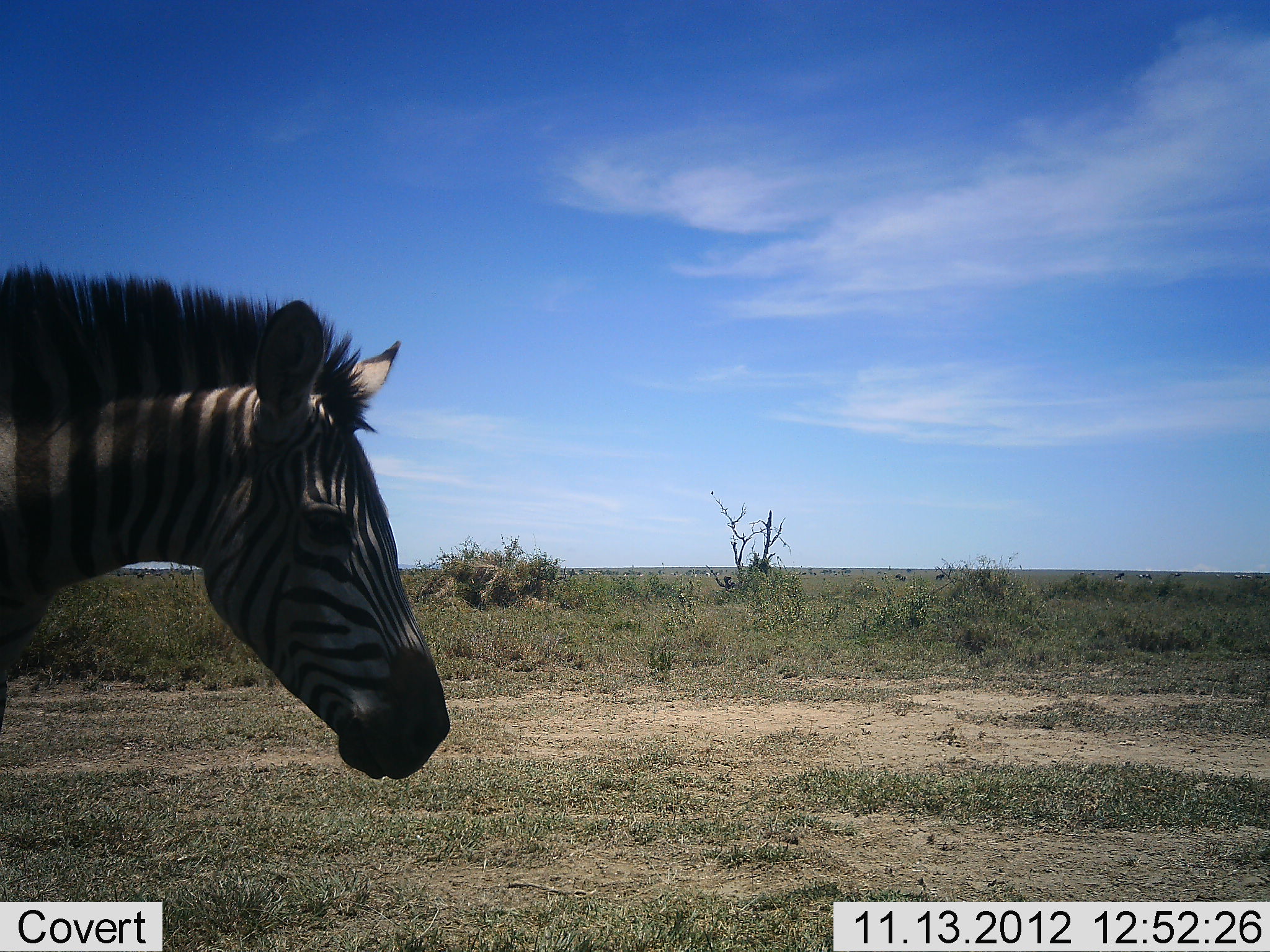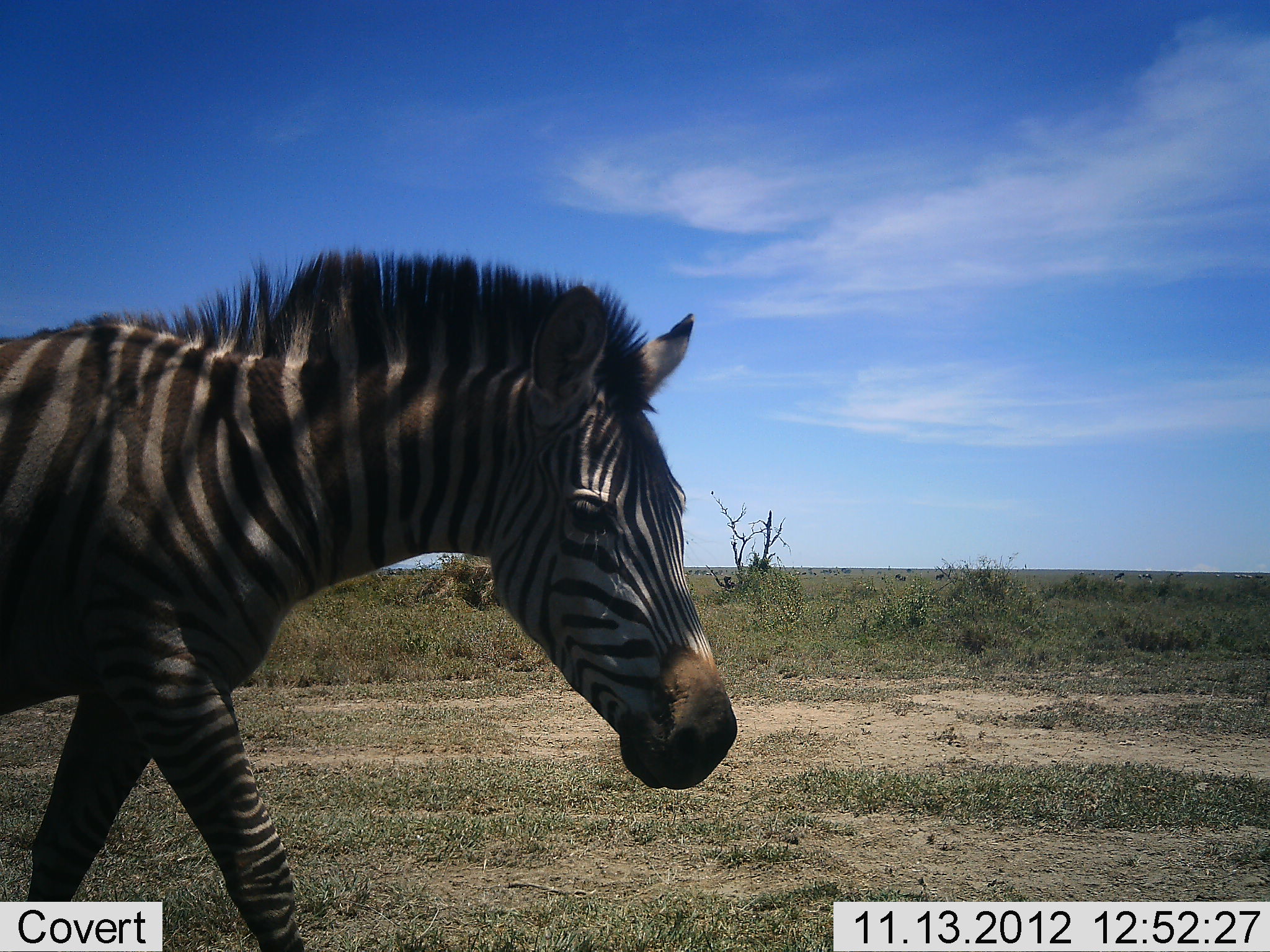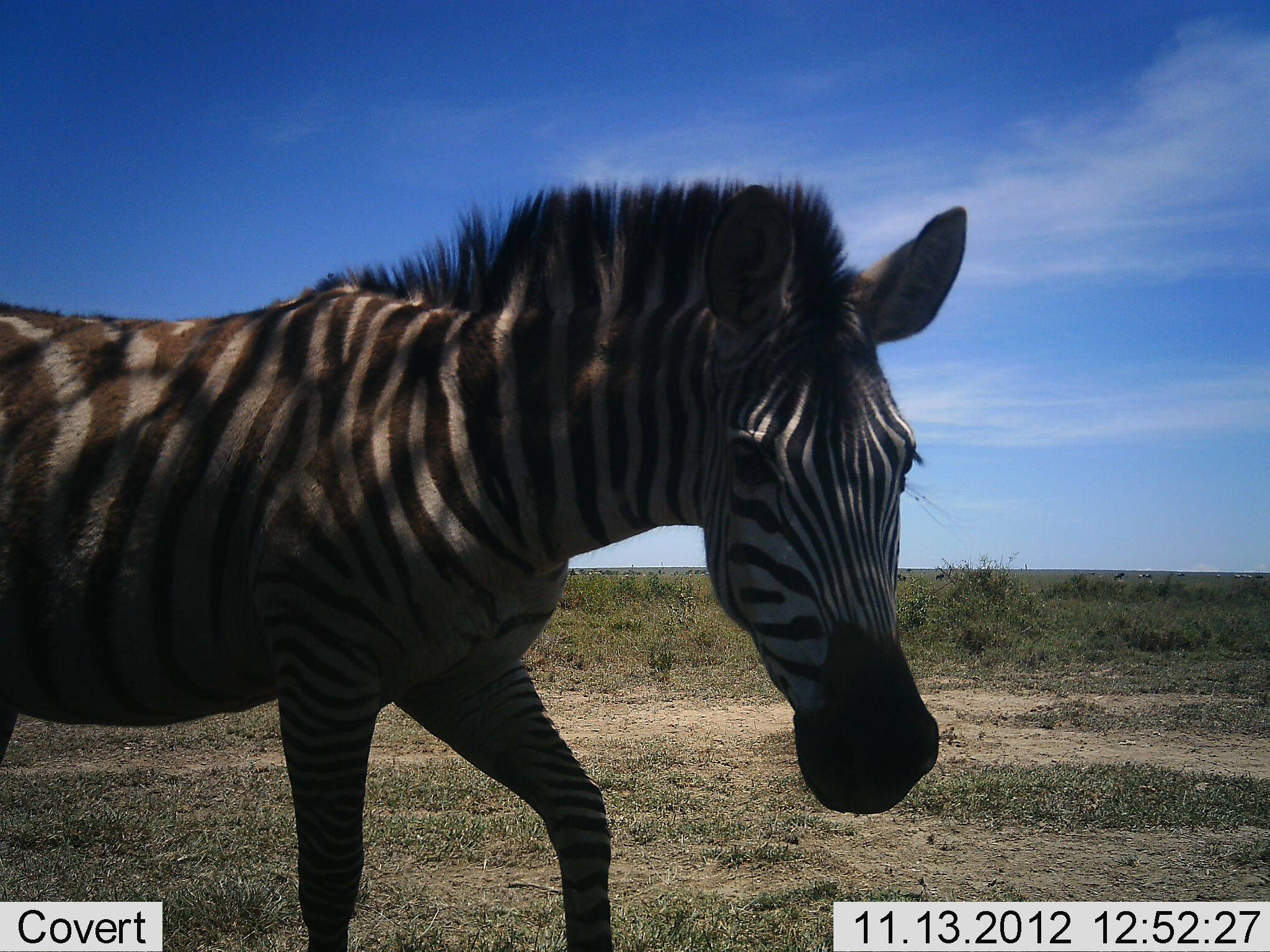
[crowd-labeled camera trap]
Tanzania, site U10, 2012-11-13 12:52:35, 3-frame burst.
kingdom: Animalia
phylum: Chordata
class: Mammalia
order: Perissodactyla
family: Equidae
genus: Equus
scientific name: Equus quagga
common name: plains zebra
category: zebra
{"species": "zebra (plains zebra) (Equus quagga)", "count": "1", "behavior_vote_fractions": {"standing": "0%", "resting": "0%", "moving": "100%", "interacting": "0%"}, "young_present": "0%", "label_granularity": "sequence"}